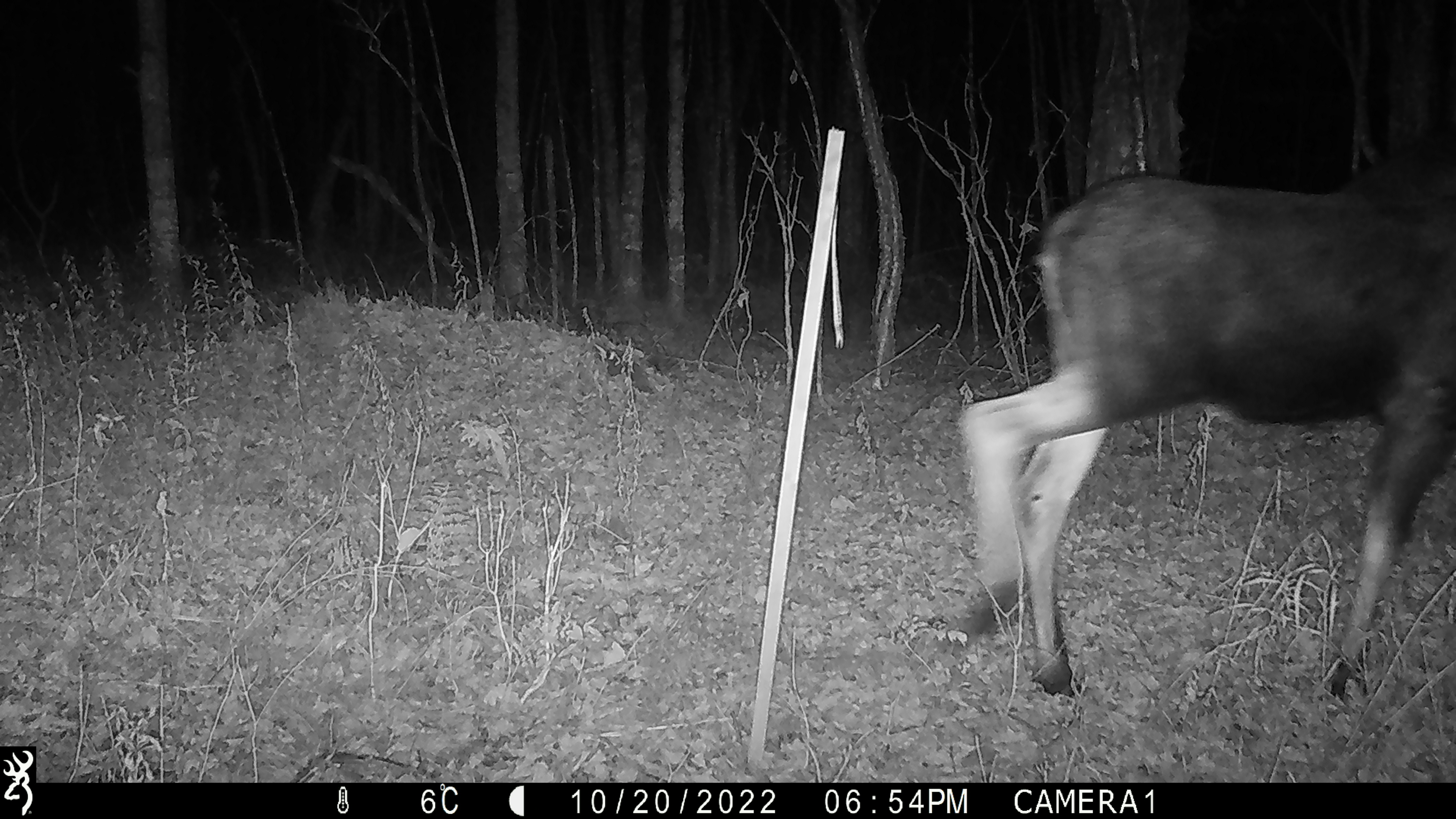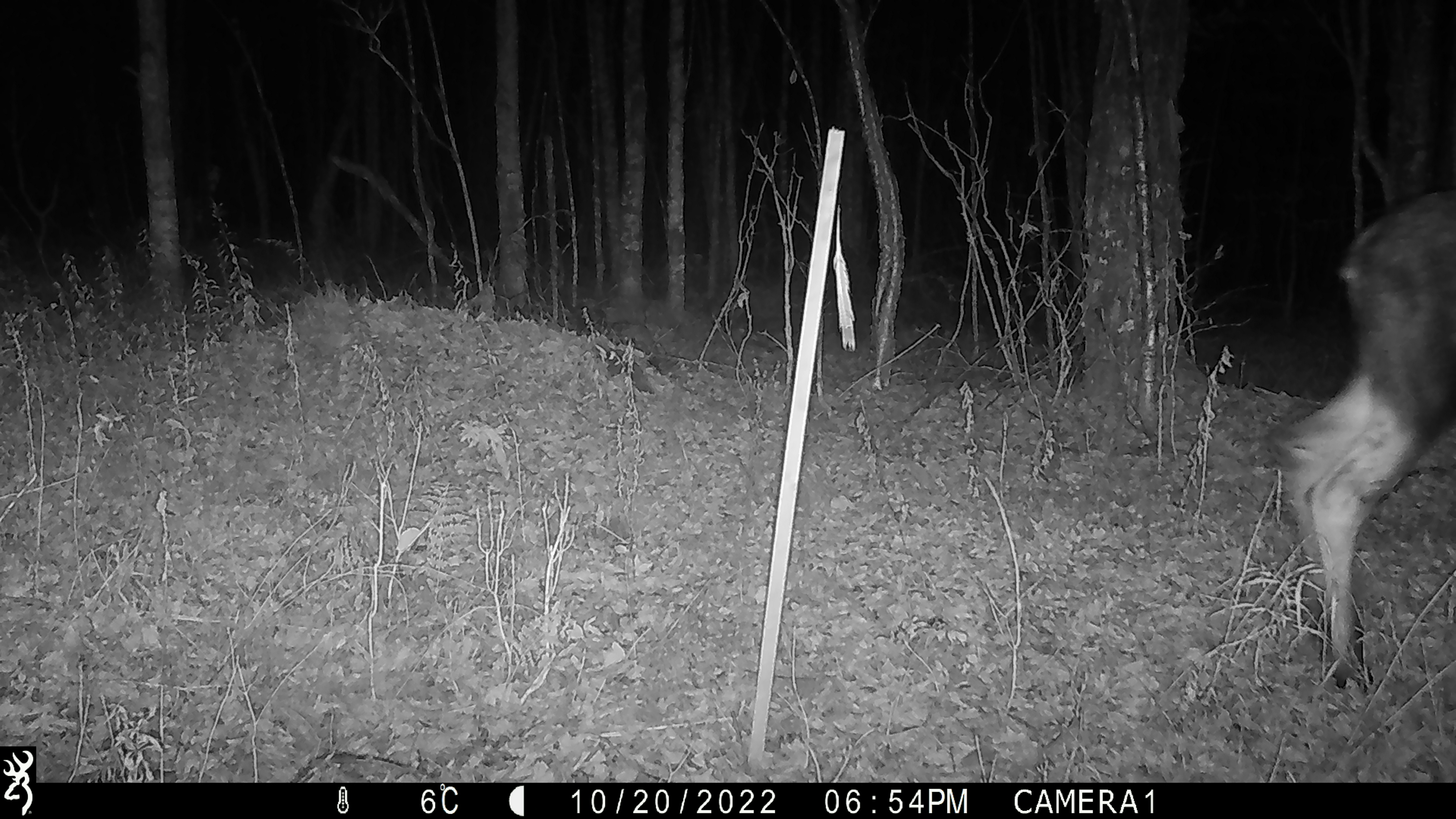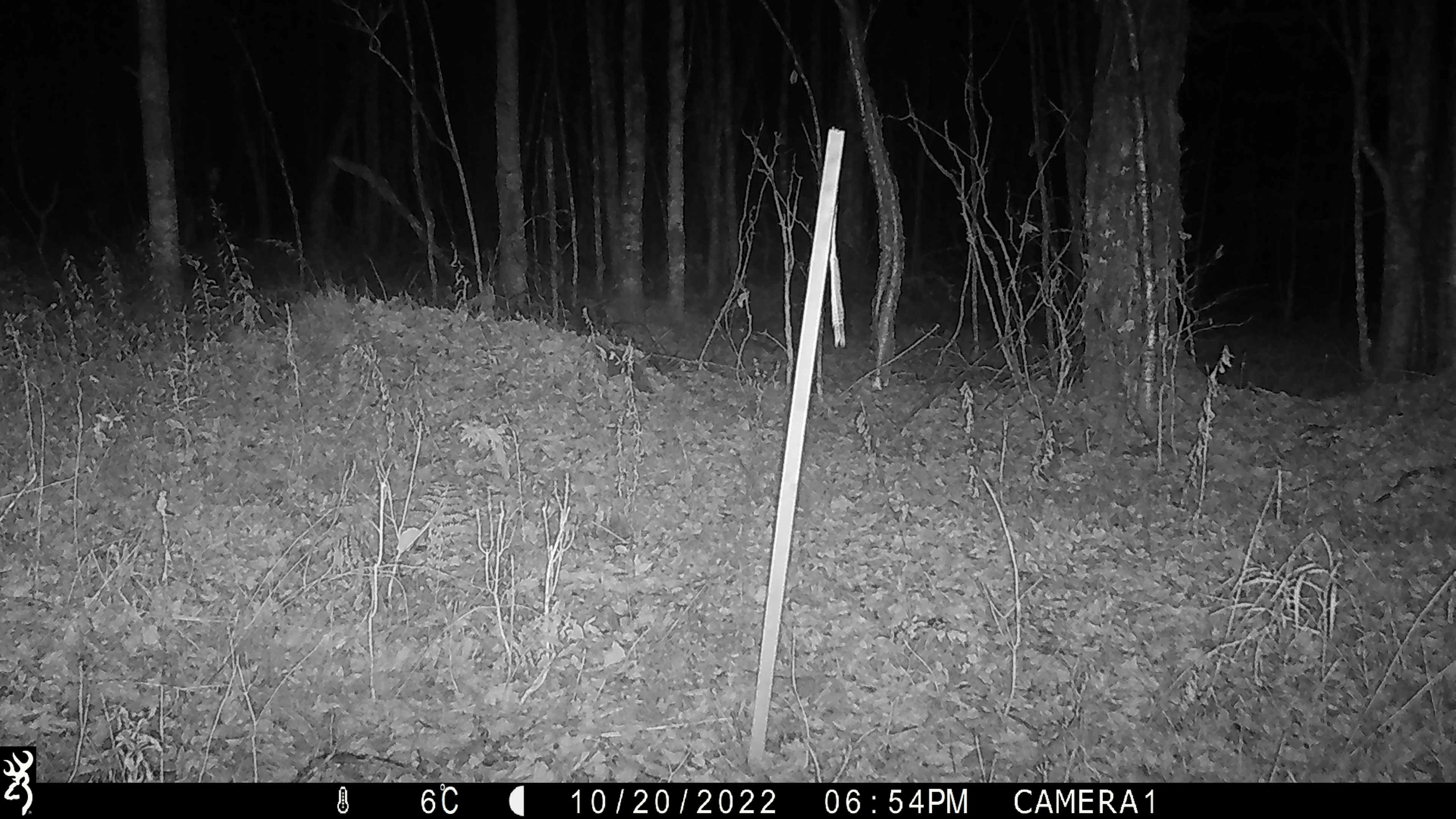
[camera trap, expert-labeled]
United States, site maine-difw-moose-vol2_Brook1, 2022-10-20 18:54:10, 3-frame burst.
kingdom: Animalia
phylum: Chordata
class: Mammalia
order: Artiodactyla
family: Cervidae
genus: Alces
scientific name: Alces alces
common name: moose